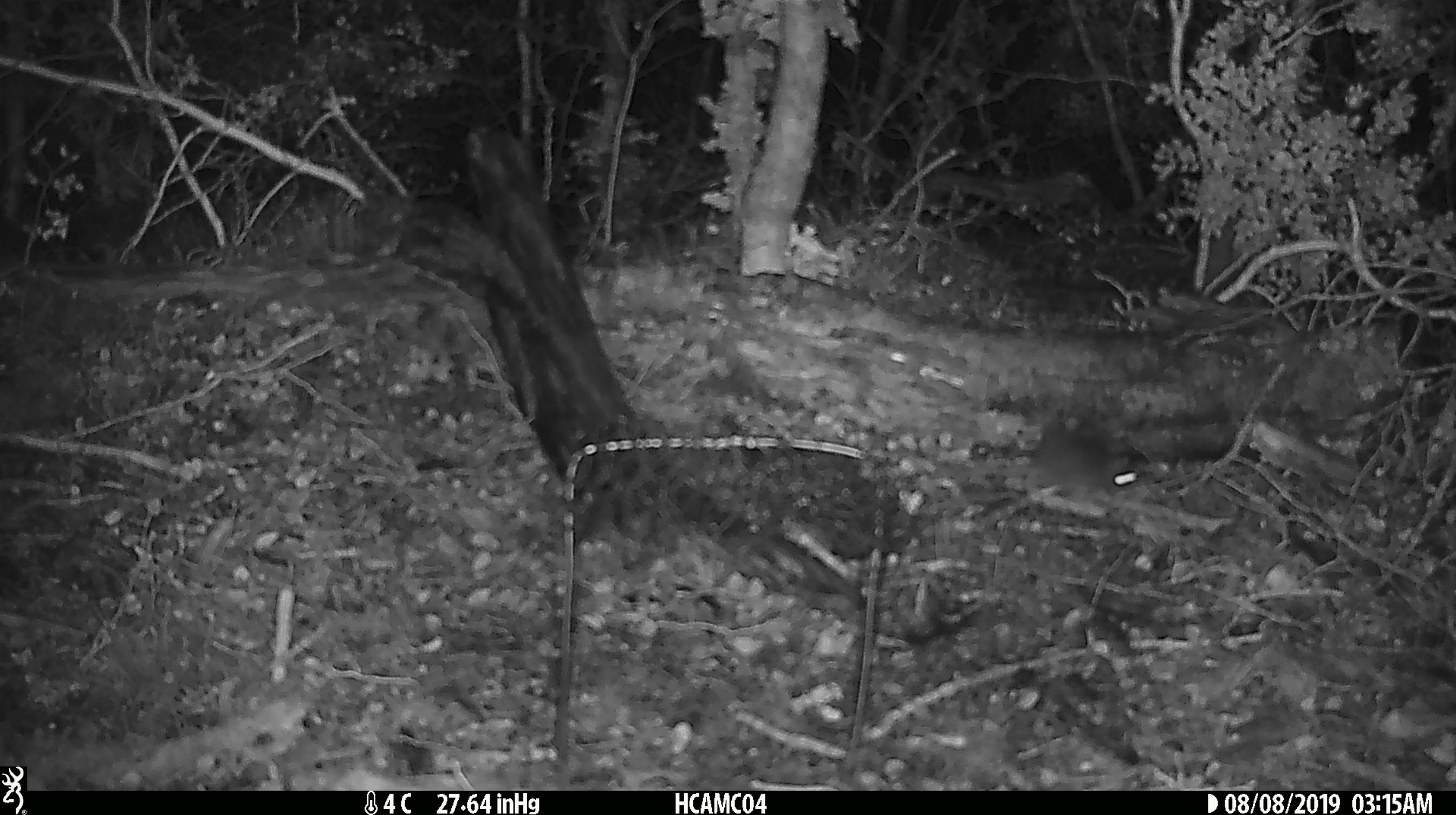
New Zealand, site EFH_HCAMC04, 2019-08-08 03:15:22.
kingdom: Animalia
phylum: Chordata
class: Mammalia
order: Rodentia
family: Muridae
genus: Mus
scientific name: Mus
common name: mouse